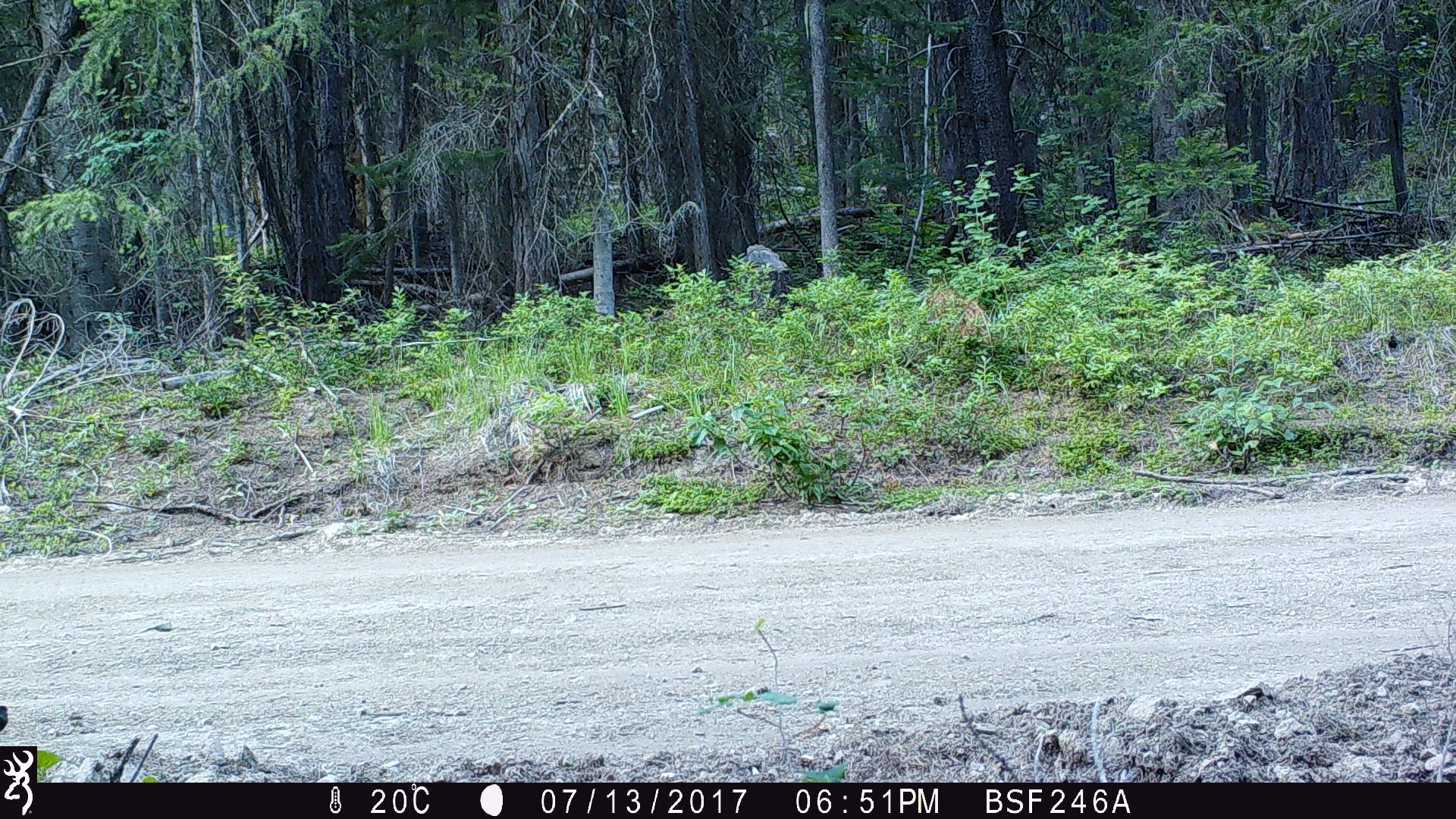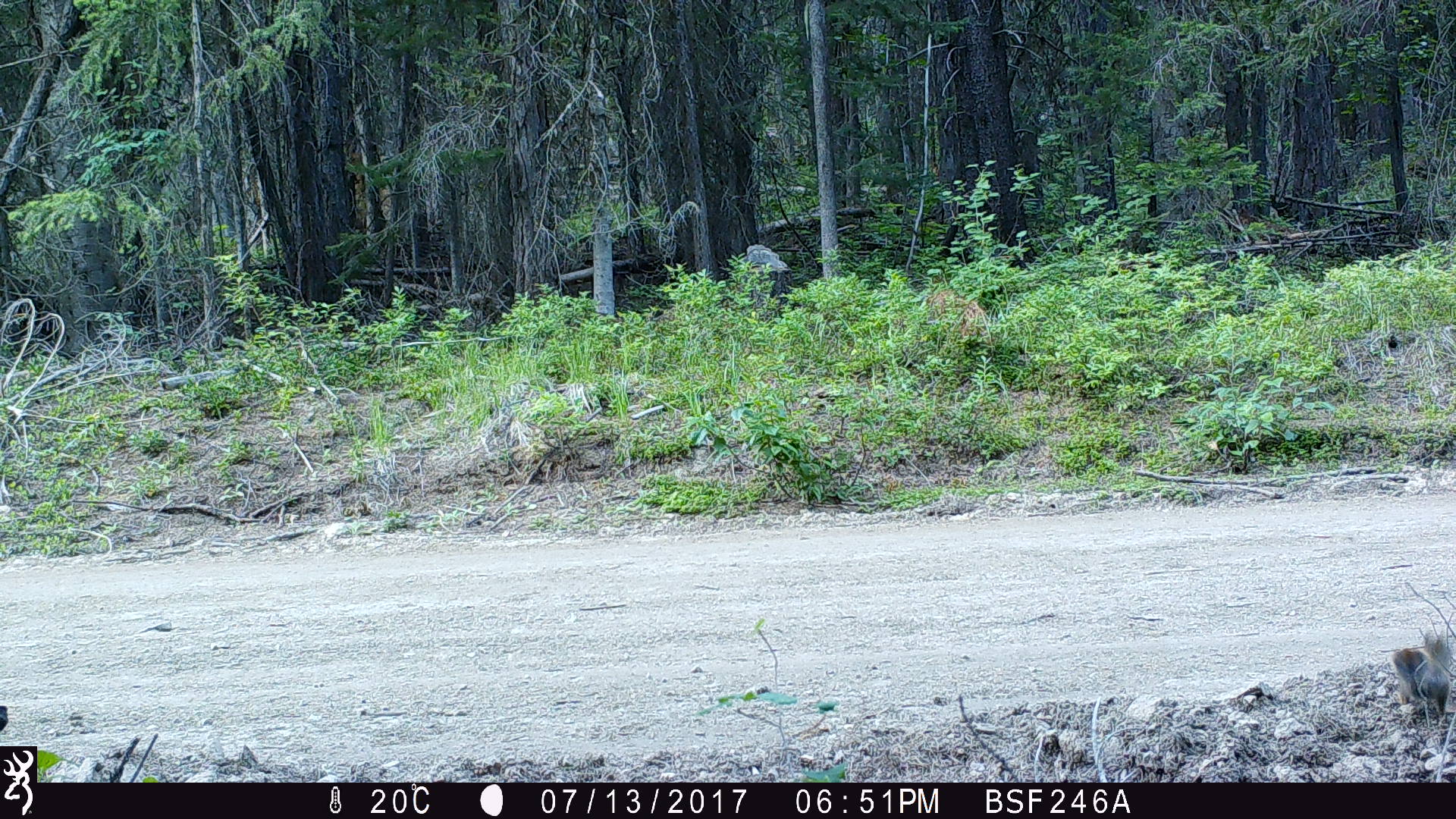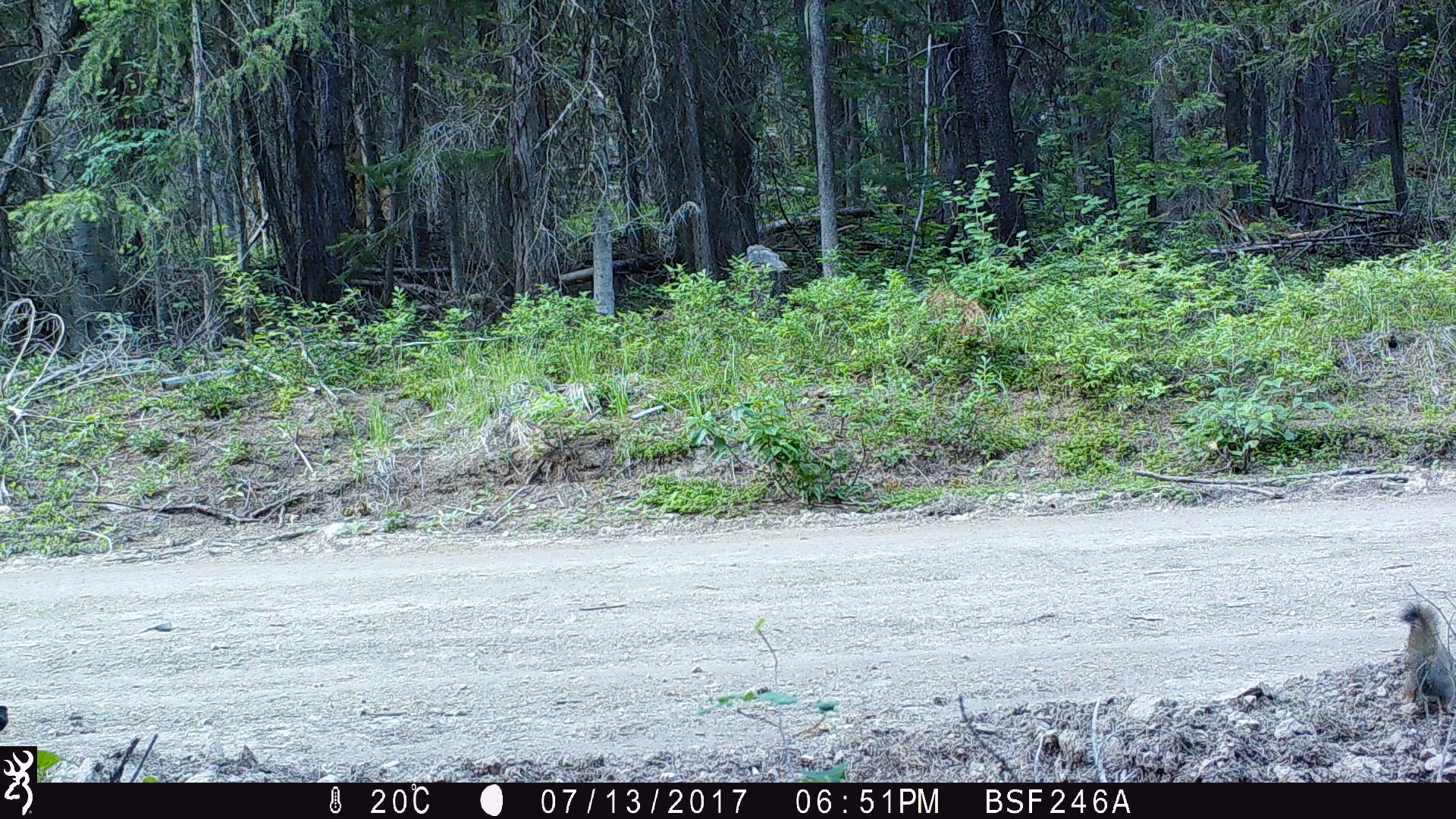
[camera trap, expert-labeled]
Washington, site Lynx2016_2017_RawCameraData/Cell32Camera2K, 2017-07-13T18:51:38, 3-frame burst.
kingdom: Animalia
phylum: Chordata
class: Mammalia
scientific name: Mammalia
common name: small mammal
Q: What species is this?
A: Small mammal (Mammalia).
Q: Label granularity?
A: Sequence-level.